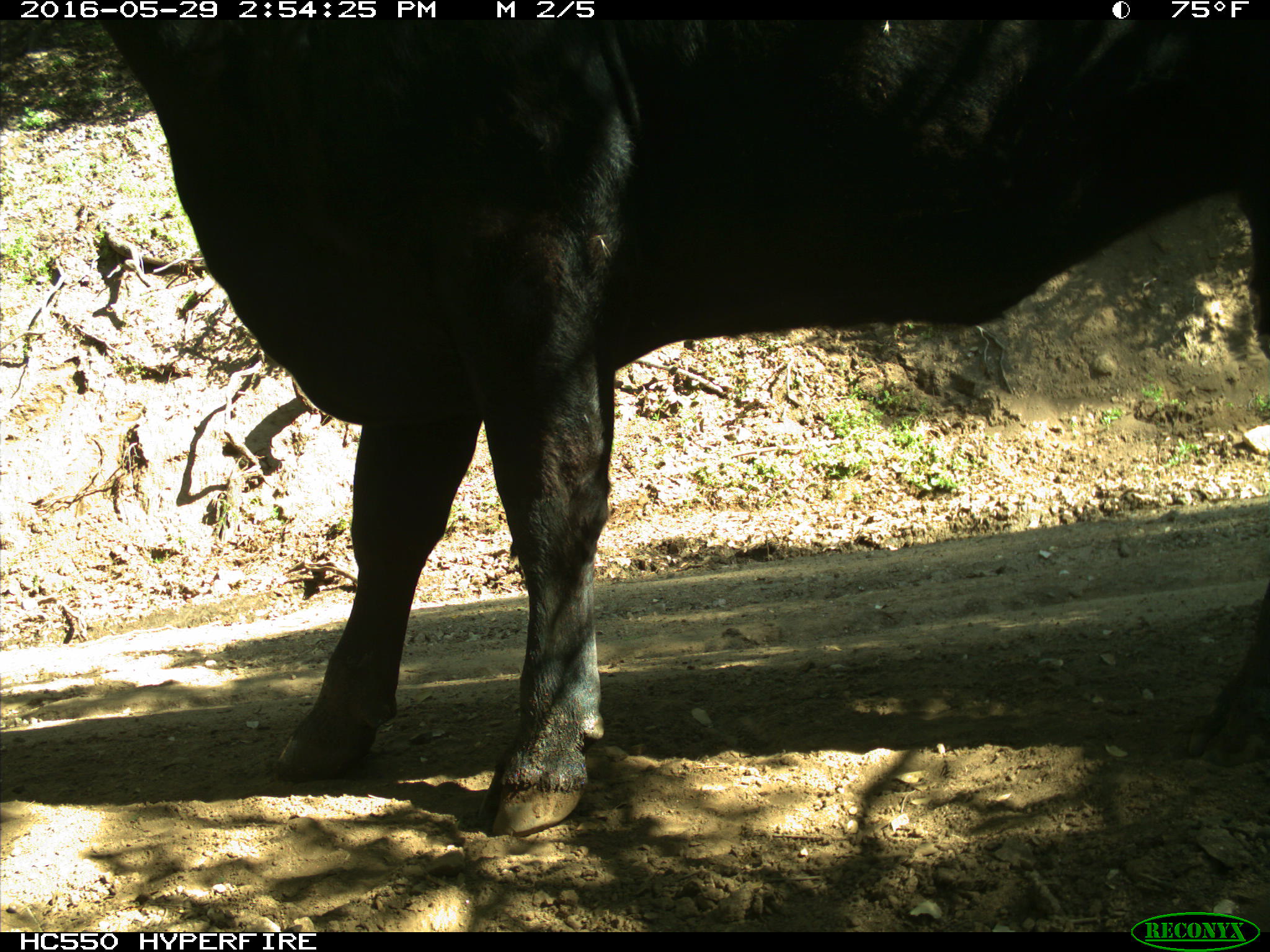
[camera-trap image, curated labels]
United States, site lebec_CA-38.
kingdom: Animalia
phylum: Chordata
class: Mammalia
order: Artiodactyla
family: Bovidae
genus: Bos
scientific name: Bos taurus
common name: domestic cow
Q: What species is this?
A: Bos taurus (domestic cow).